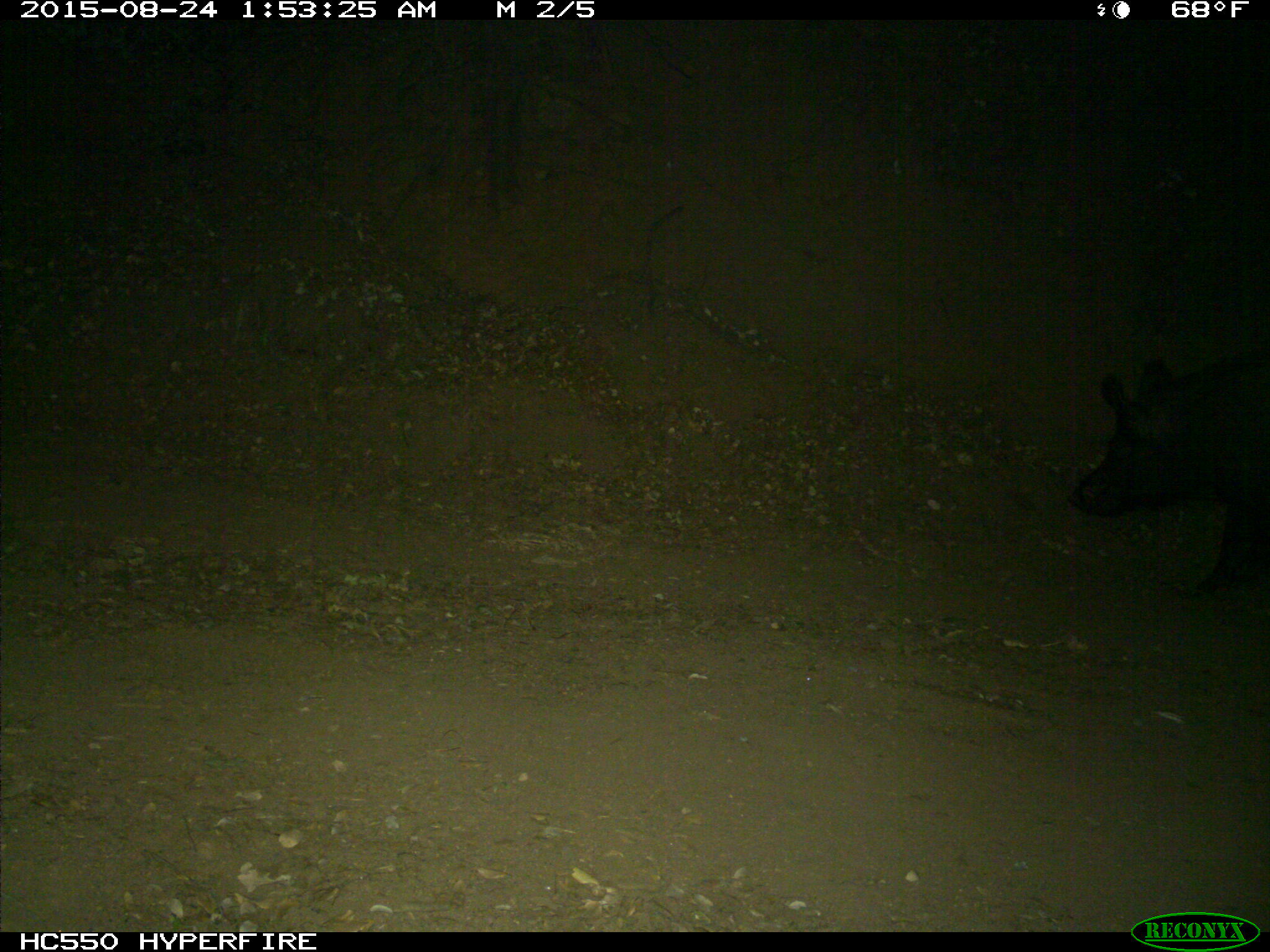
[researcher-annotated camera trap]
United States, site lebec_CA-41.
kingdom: Animalia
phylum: Chordata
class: Mammalia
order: Artiodactyla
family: Suidae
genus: Sus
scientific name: Sus scrofa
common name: wild boar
Sus scrofa (wild boar).